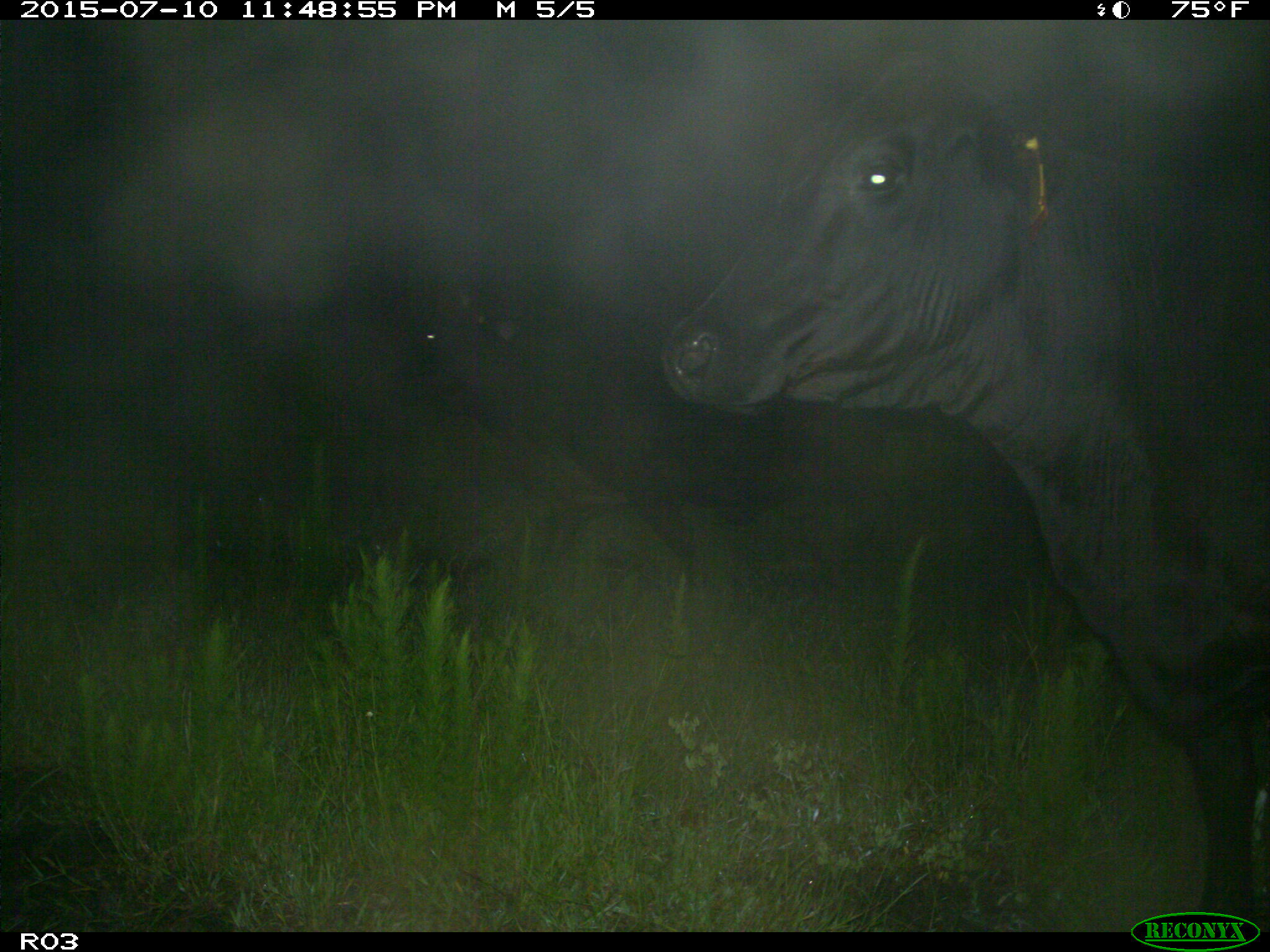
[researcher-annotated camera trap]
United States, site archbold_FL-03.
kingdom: Animalia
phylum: Chordata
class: Mammalia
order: Artiodactyla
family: Bovidae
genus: Bos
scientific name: Bos taurus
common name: domestic cow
Bos taurus (domestic cow).